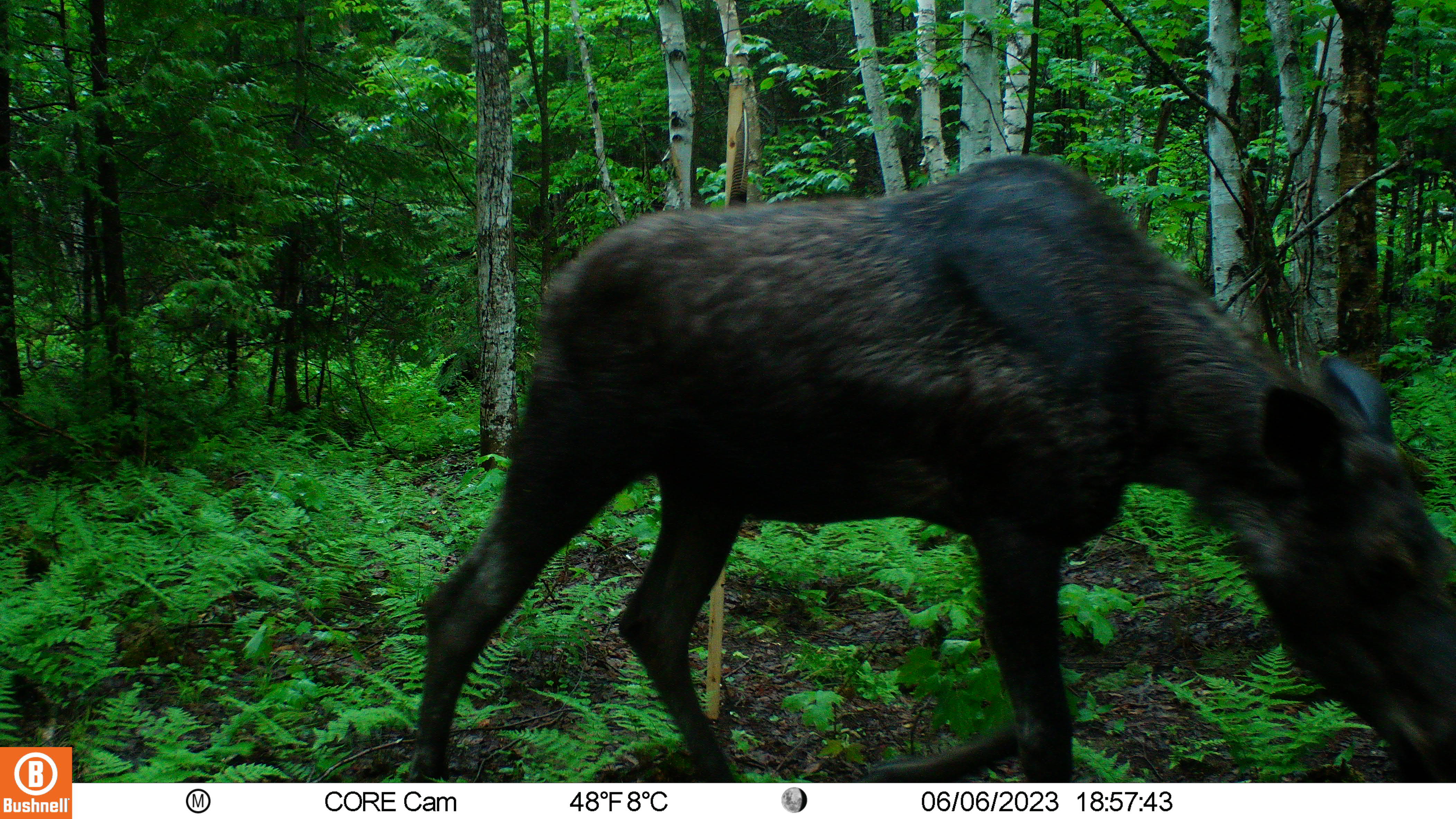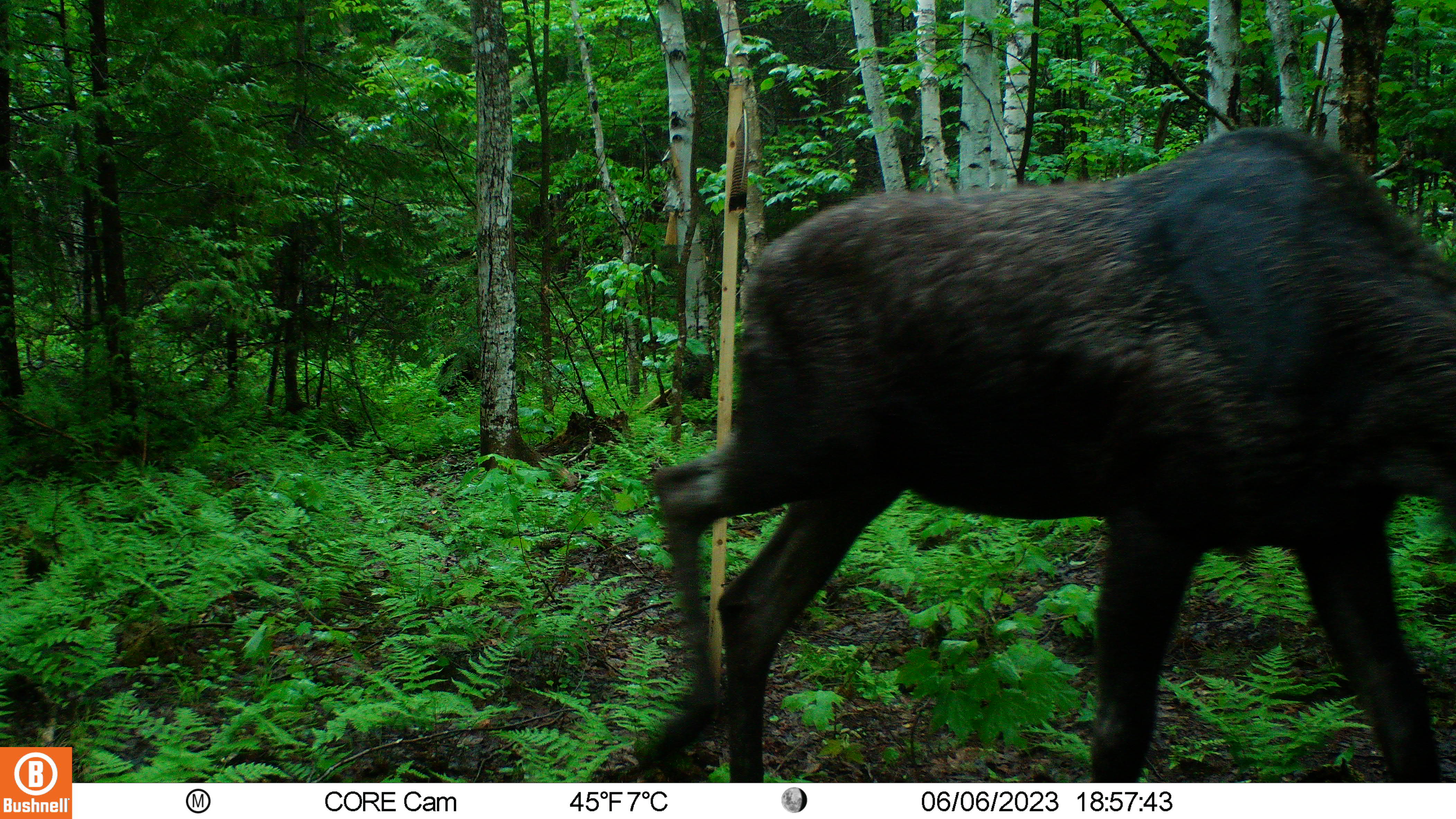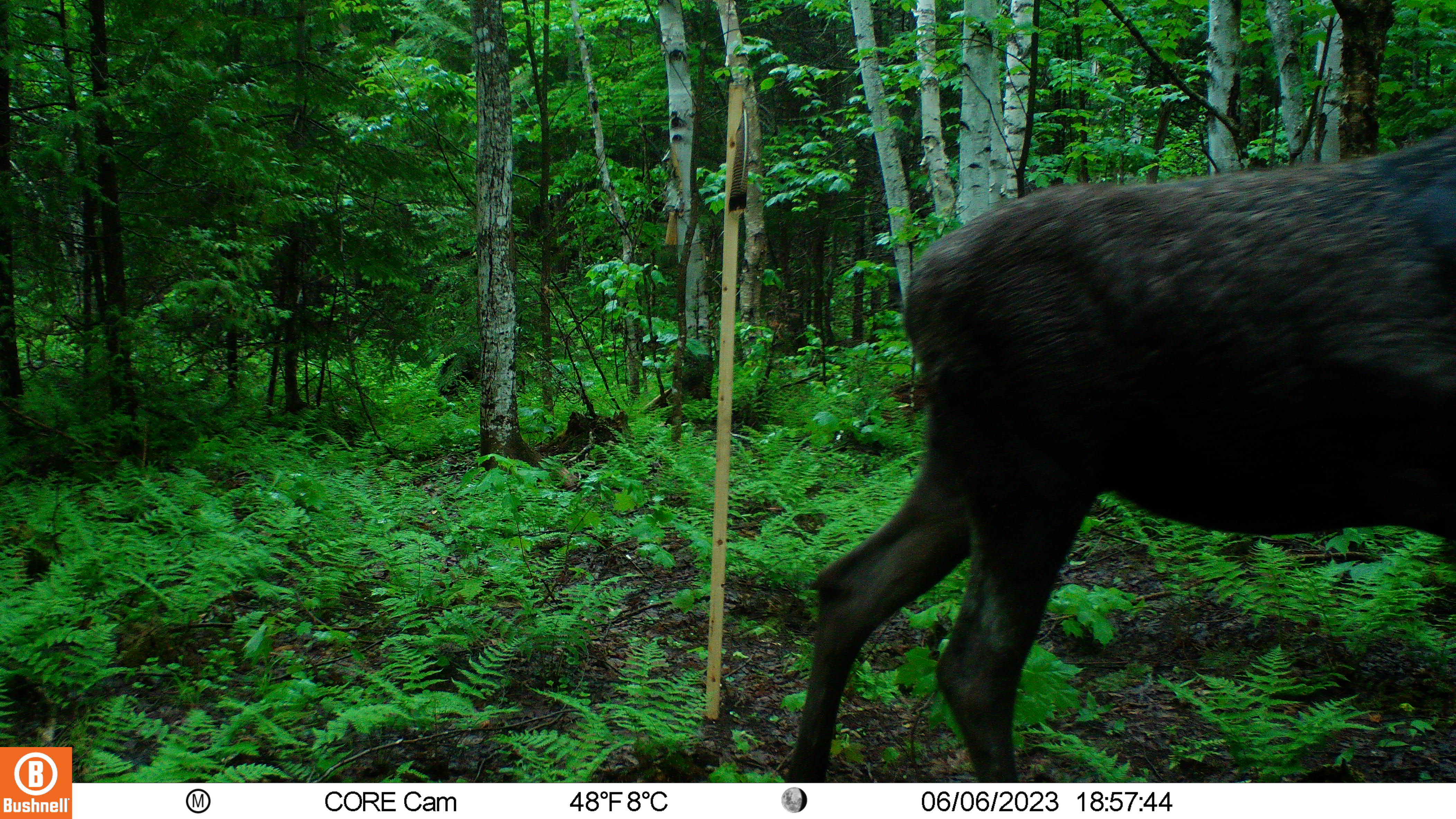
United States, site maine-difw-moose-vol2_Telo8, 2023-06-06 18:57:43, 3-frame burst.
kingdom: Animalia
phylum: Chordata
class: Mammalia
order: Artiodactyla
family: Cervidae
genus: Alces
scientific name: Alces alces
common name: moose